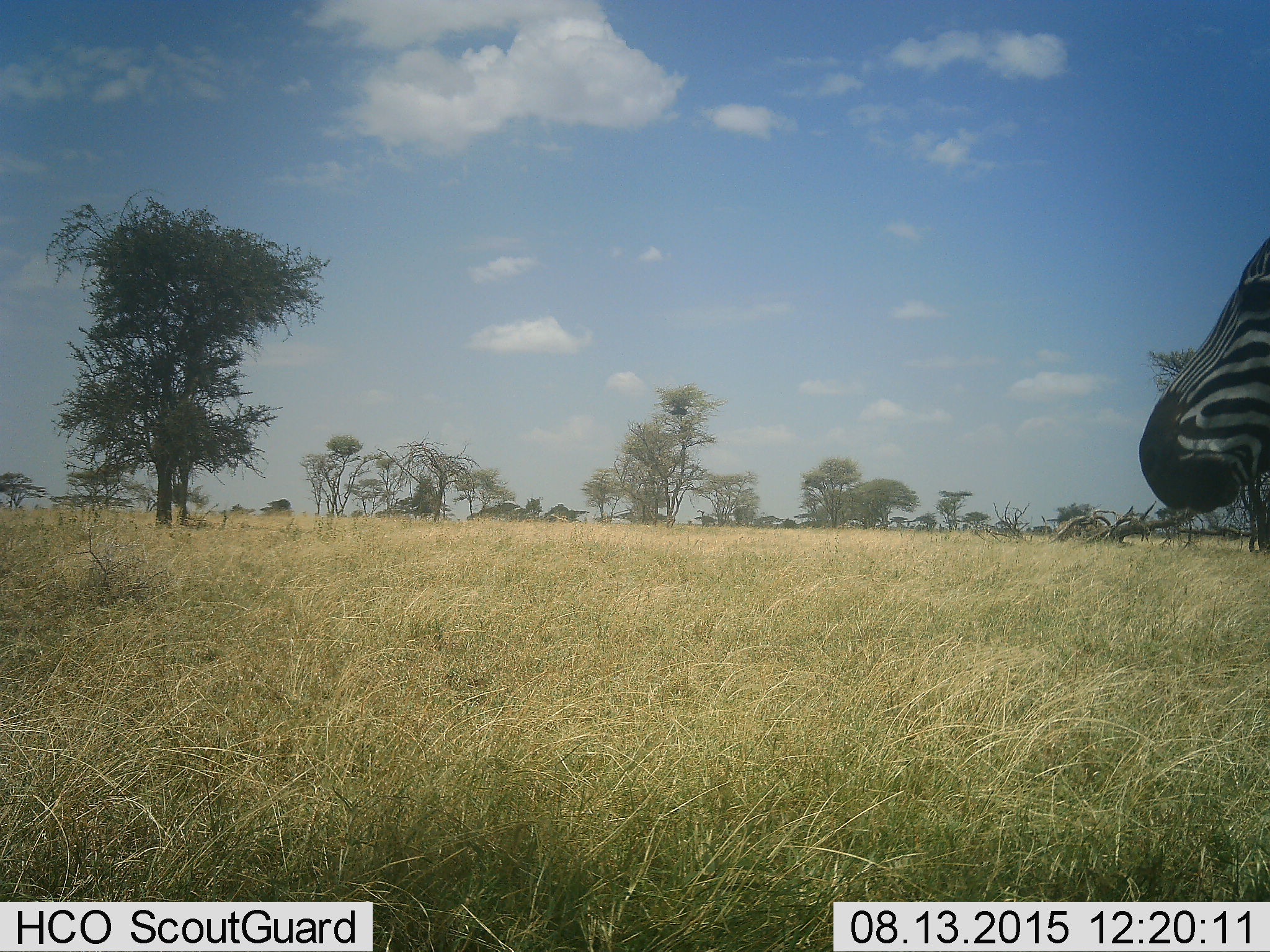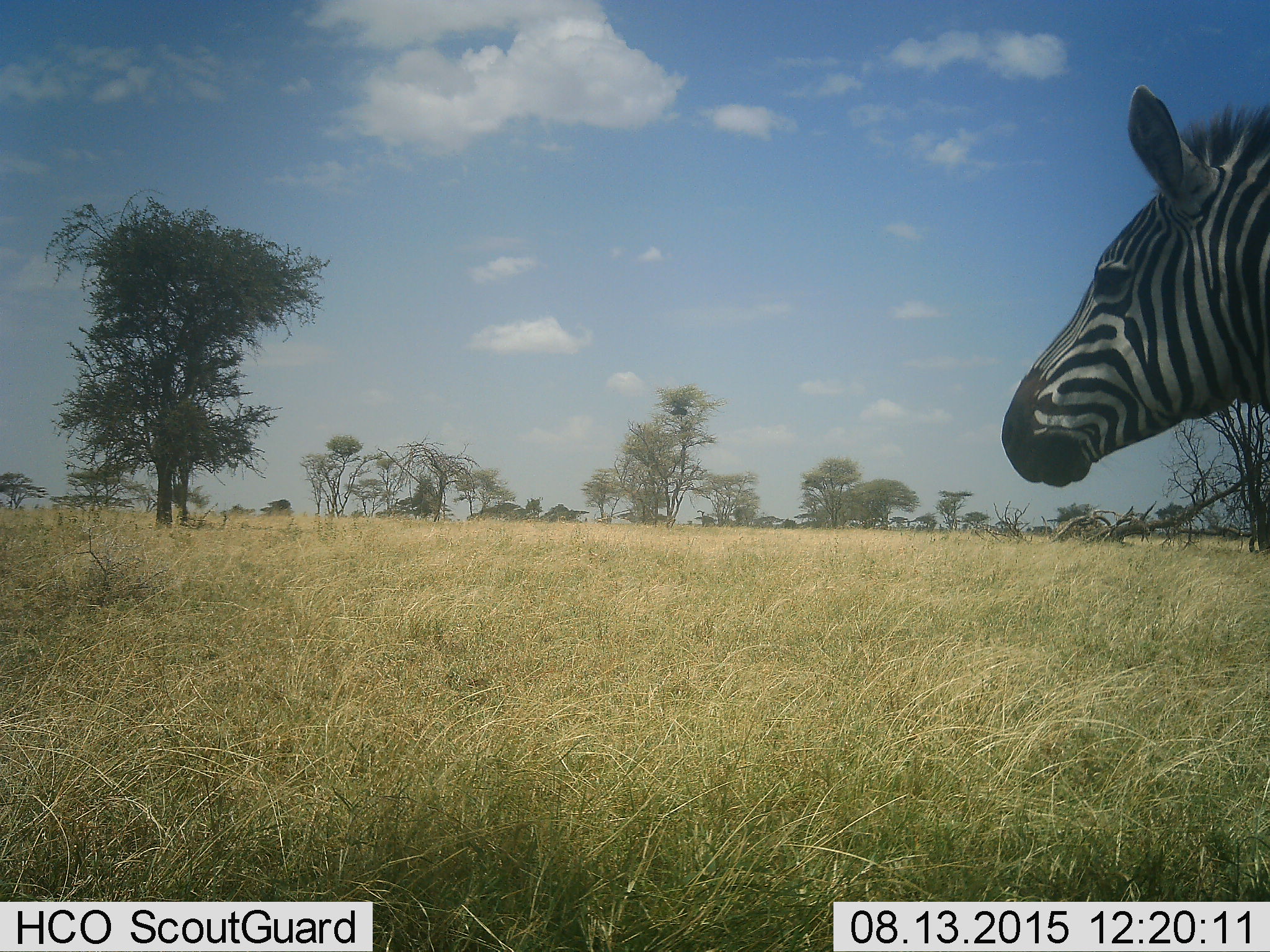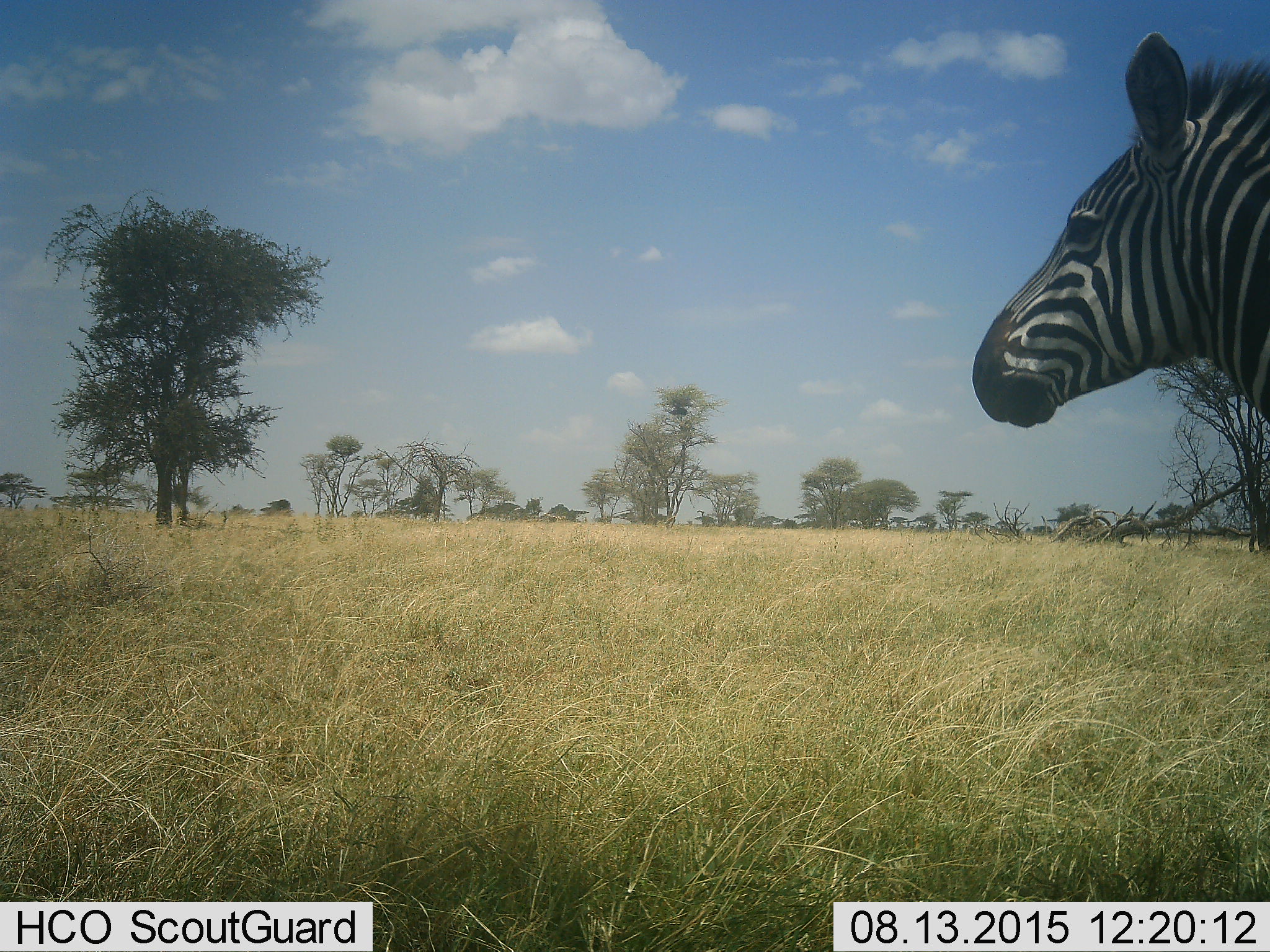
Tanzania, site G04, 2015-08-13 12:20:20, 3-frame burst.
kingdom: Animalia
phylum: Chordata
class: Mammalia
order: Perissodactyla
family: Equidae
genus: Equus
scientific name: Equus quagga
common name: plains zebra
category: zebra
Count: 1.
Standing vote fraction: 61%.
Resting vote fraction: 0%.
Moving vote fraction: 56%.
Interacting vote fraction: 0%.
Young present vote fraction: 0%.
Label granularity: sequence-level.